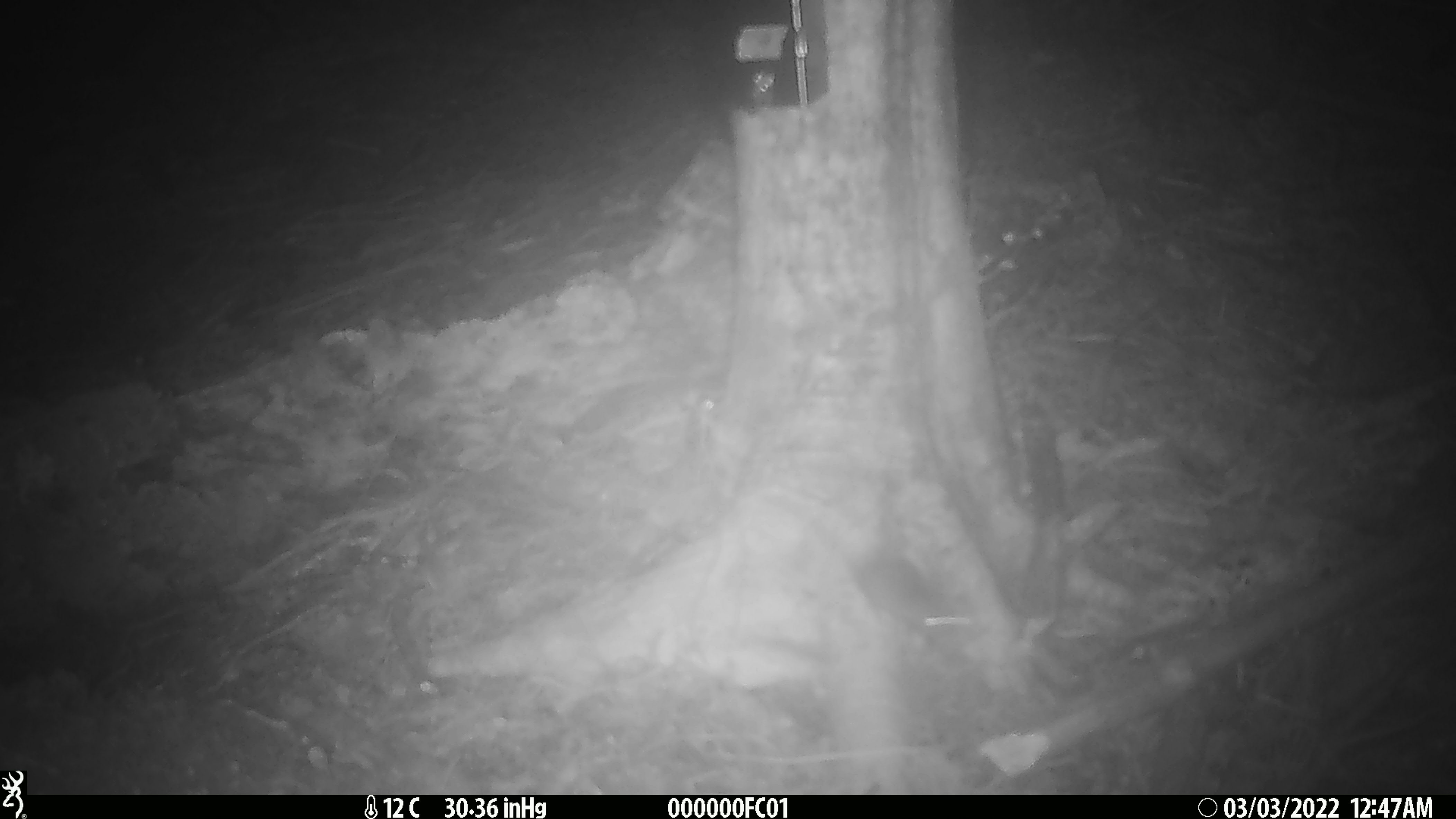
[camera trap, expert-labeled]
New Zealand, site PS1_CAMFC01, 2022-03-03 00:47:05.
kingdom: Animalia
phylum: Chordata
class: Mammalia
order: Rodentia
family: Muridae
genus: Mus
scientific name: Mus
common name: mouse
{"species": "mouse (Mus)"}